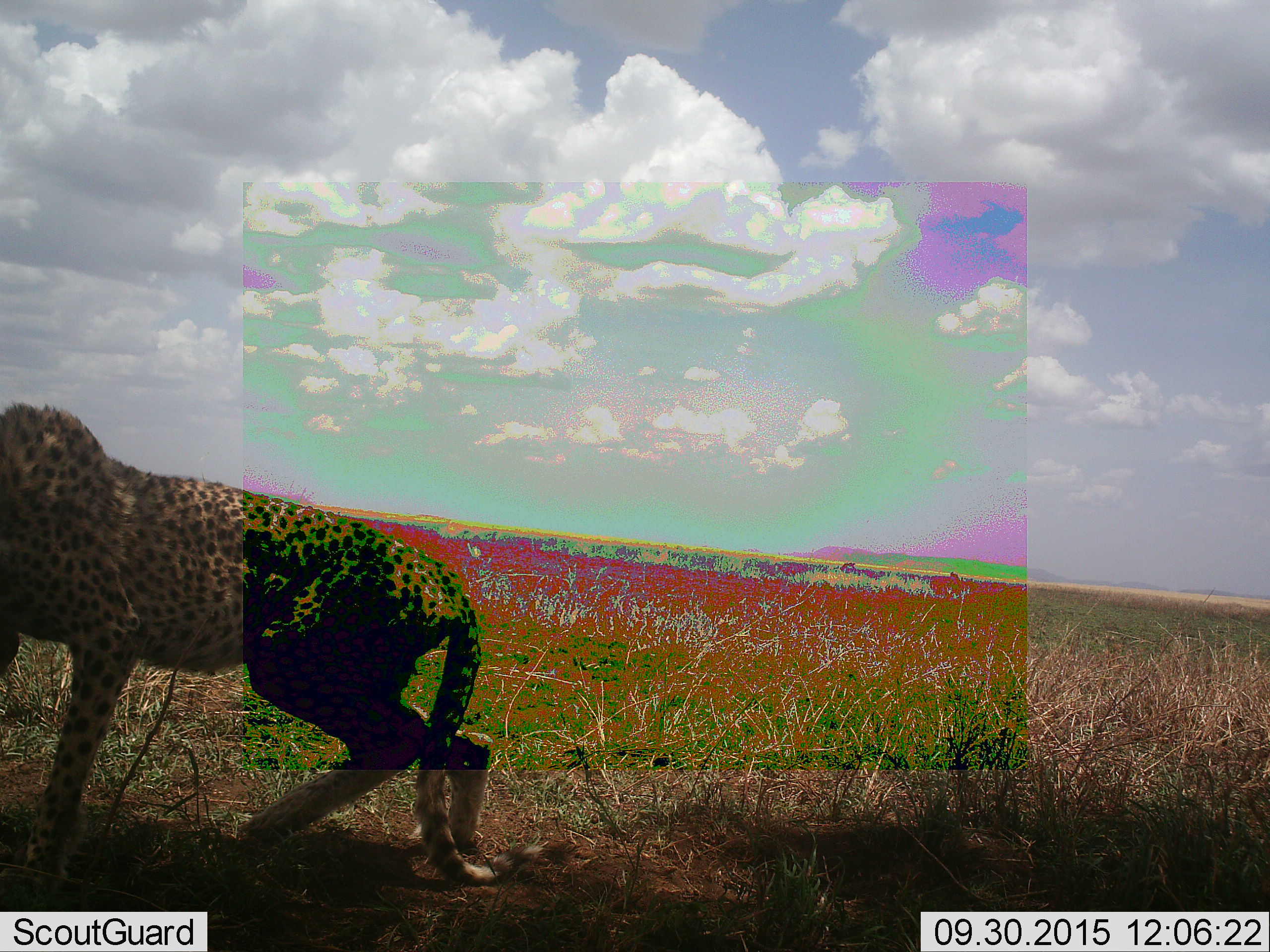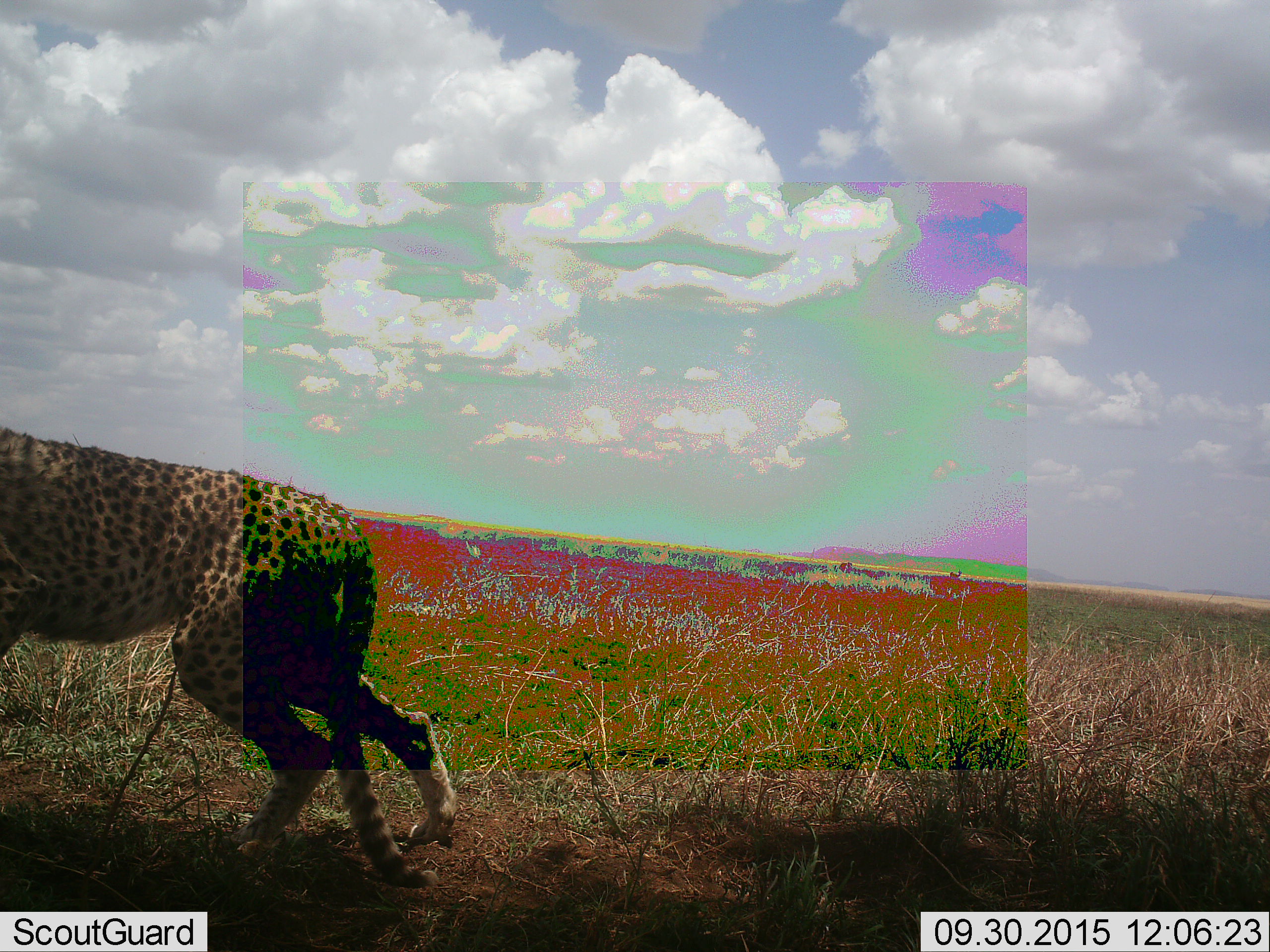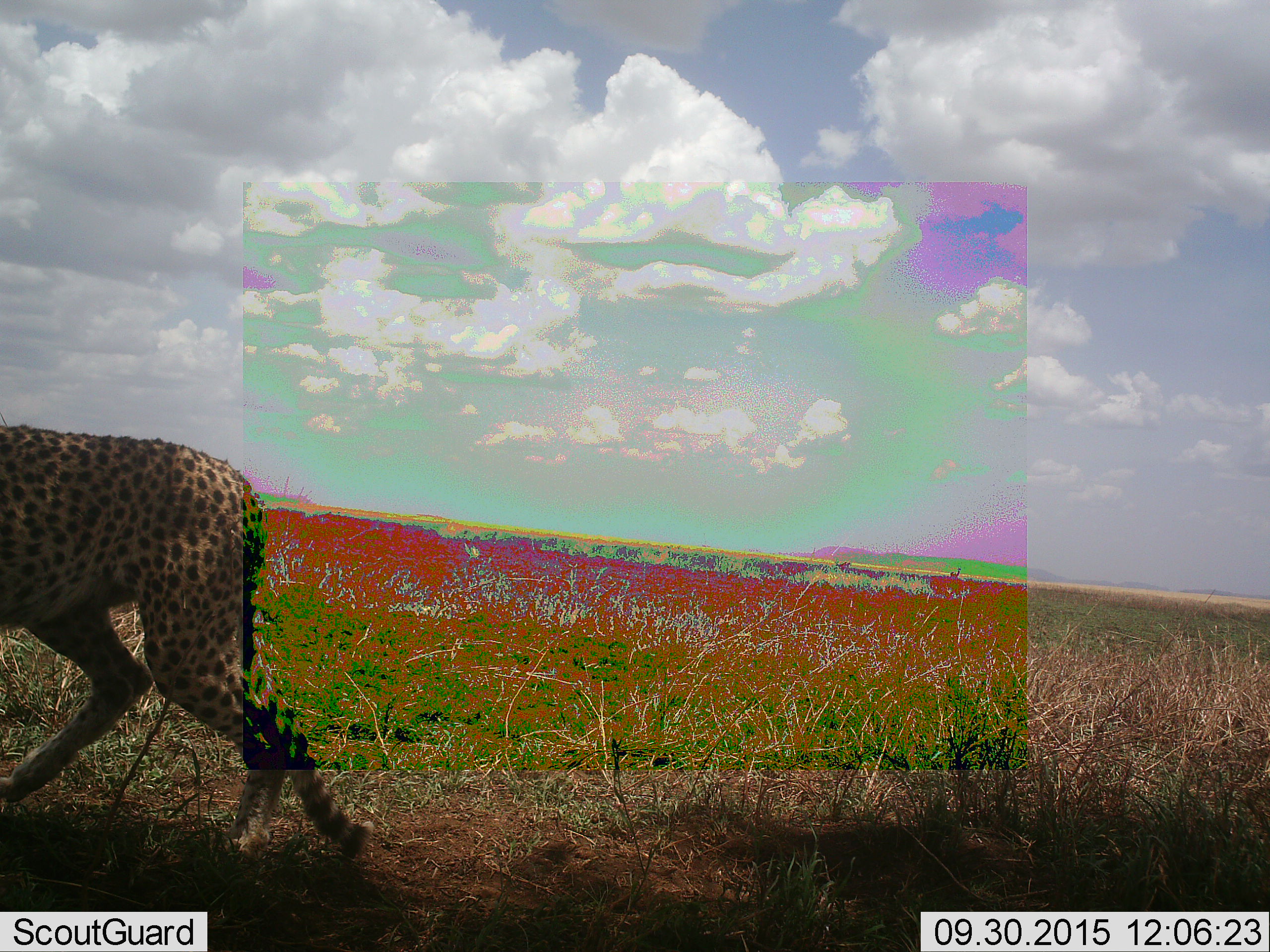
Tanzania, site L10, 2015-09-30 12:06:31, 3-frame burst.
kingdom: Animalia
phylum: Chordata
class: Mammalia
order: Carnivora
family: Felidae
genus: Acinonyx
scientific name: Acinonyx jubatus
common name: cheetah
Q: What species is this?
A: Cheetah (Acinonyx jubatus).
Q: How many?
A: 1.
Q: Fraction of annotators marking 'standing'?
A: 33%.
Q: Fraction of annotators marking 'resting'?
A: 0%.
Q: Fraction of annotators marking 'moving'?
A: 67%.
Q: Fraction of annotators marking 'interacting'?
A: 0%.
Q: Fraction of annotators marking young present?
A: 0%.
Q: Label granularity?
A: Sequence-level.